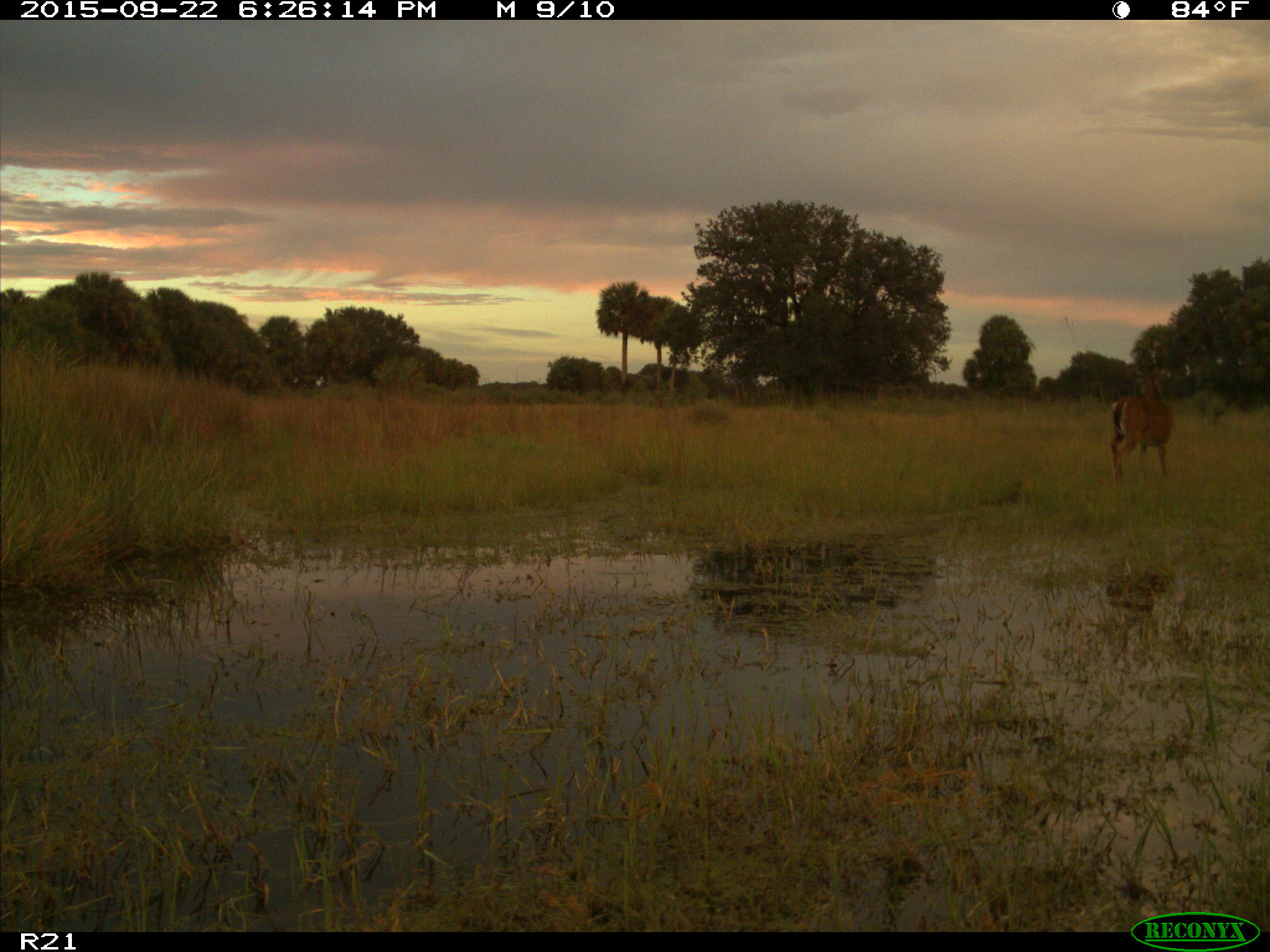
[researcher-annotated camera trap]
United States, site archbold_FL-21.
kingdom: Animalia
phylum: Chordata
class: Mammalia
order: Artiodactyla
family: Cervidae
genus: Odocoileus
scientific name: Odocoileus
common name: deer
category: unidentified deer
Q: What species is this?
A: Unidentified deer (deer) (Odocoileus).